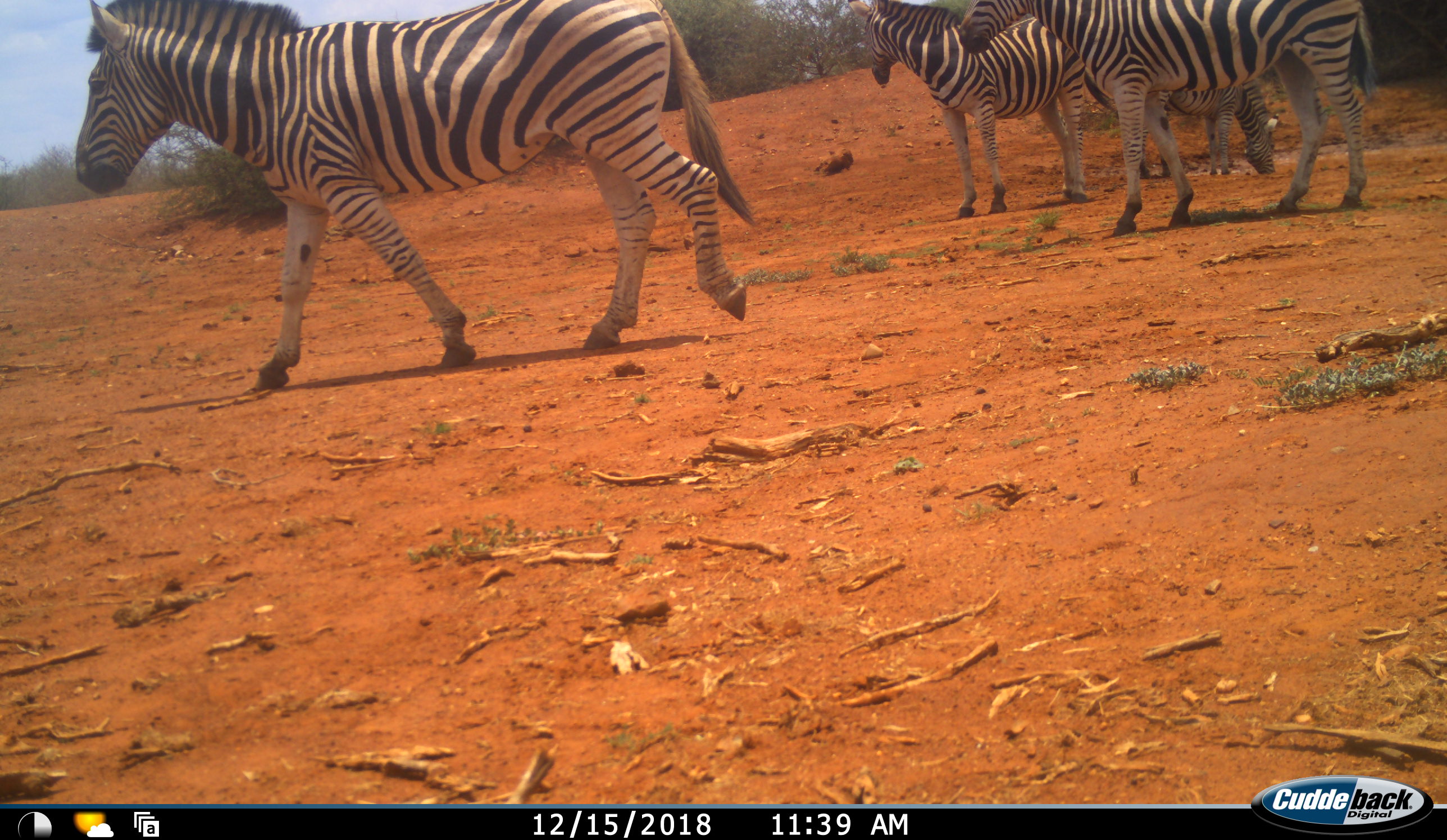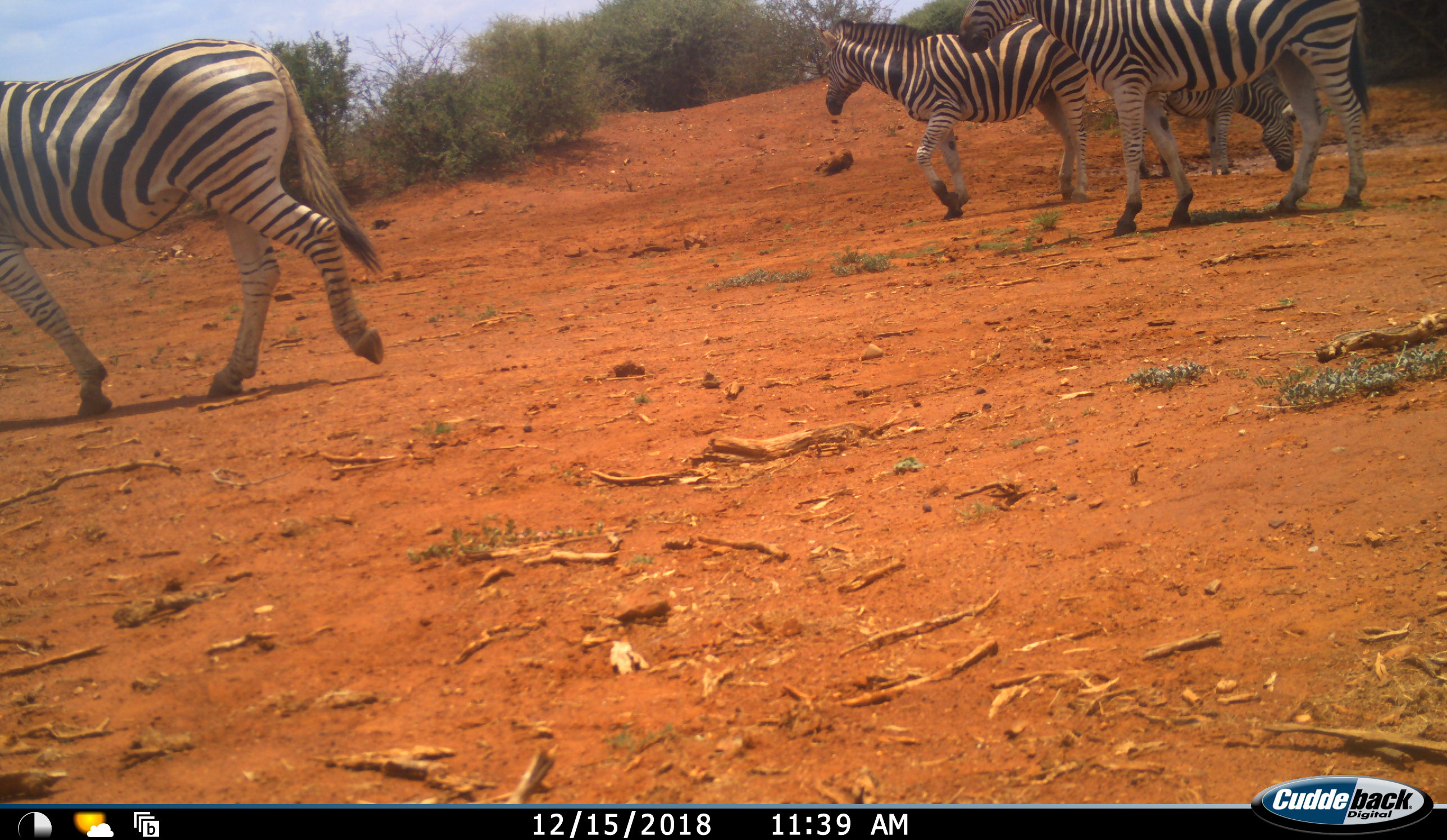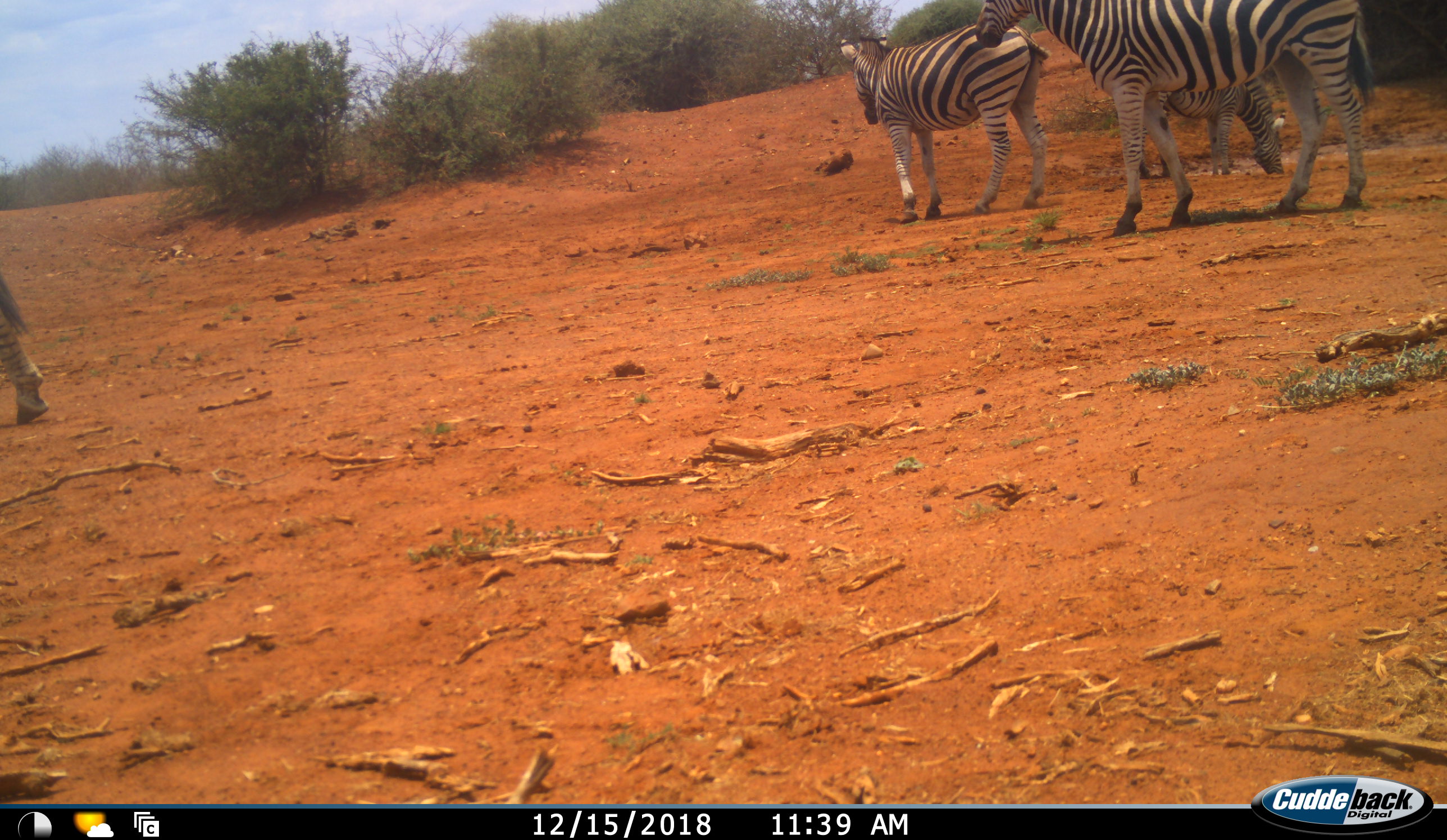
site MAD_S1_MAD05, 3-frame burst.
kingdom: Animalia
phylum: Chordata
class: Mammalia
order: Perissodactyla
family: Equidae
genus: Equus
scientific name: Equus quagga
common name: plains zebra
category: zebraplains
Zebraplains (plains zebra) (Equus quagga), count 4. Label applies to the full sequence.